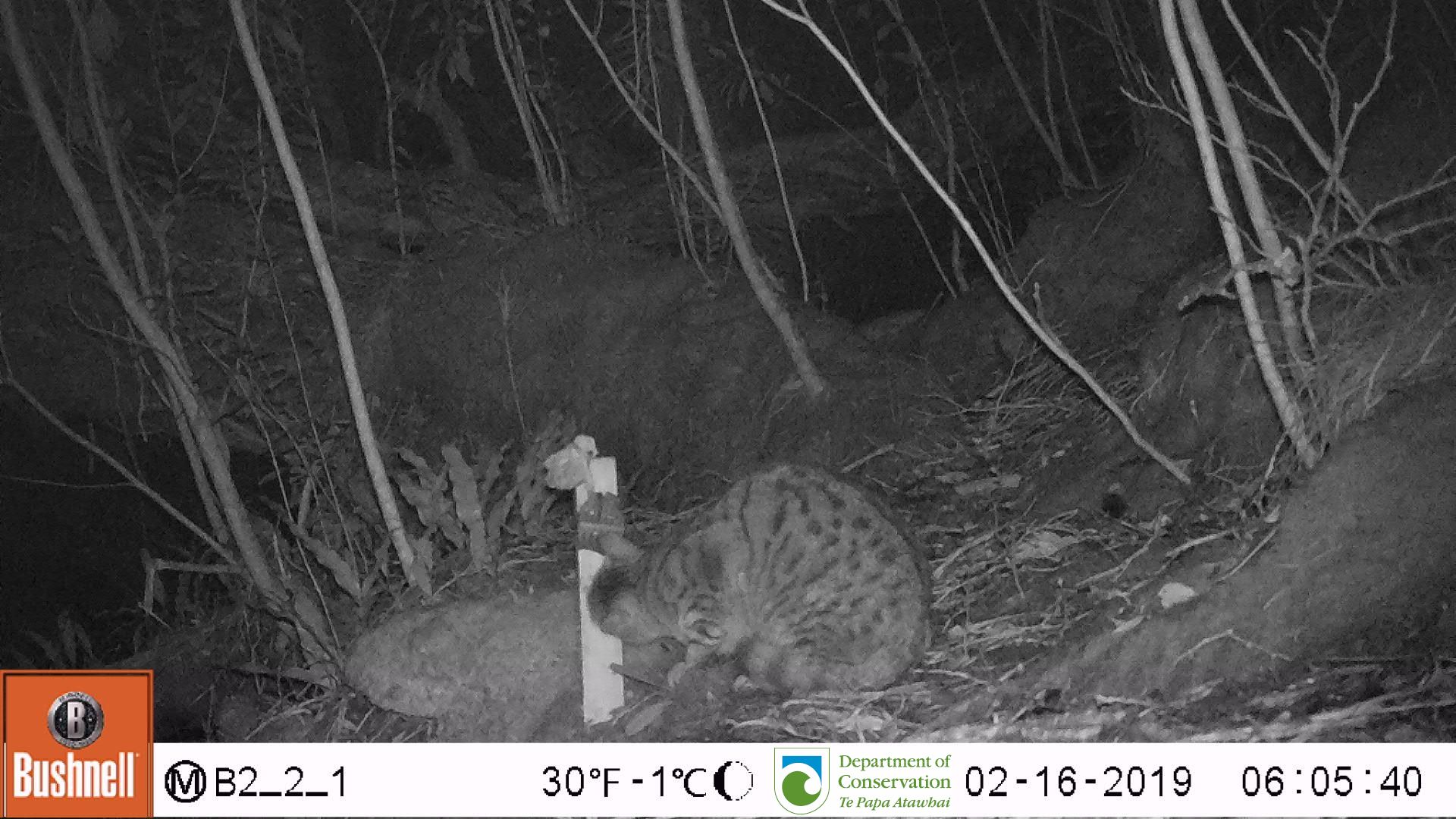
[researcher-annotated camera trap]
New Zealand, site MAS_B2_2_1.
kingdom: Animalia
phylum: Chordata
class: Mammalia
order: Carnivora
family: Felidae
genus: Felis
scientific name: Felis catus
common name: domestic cat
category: cat